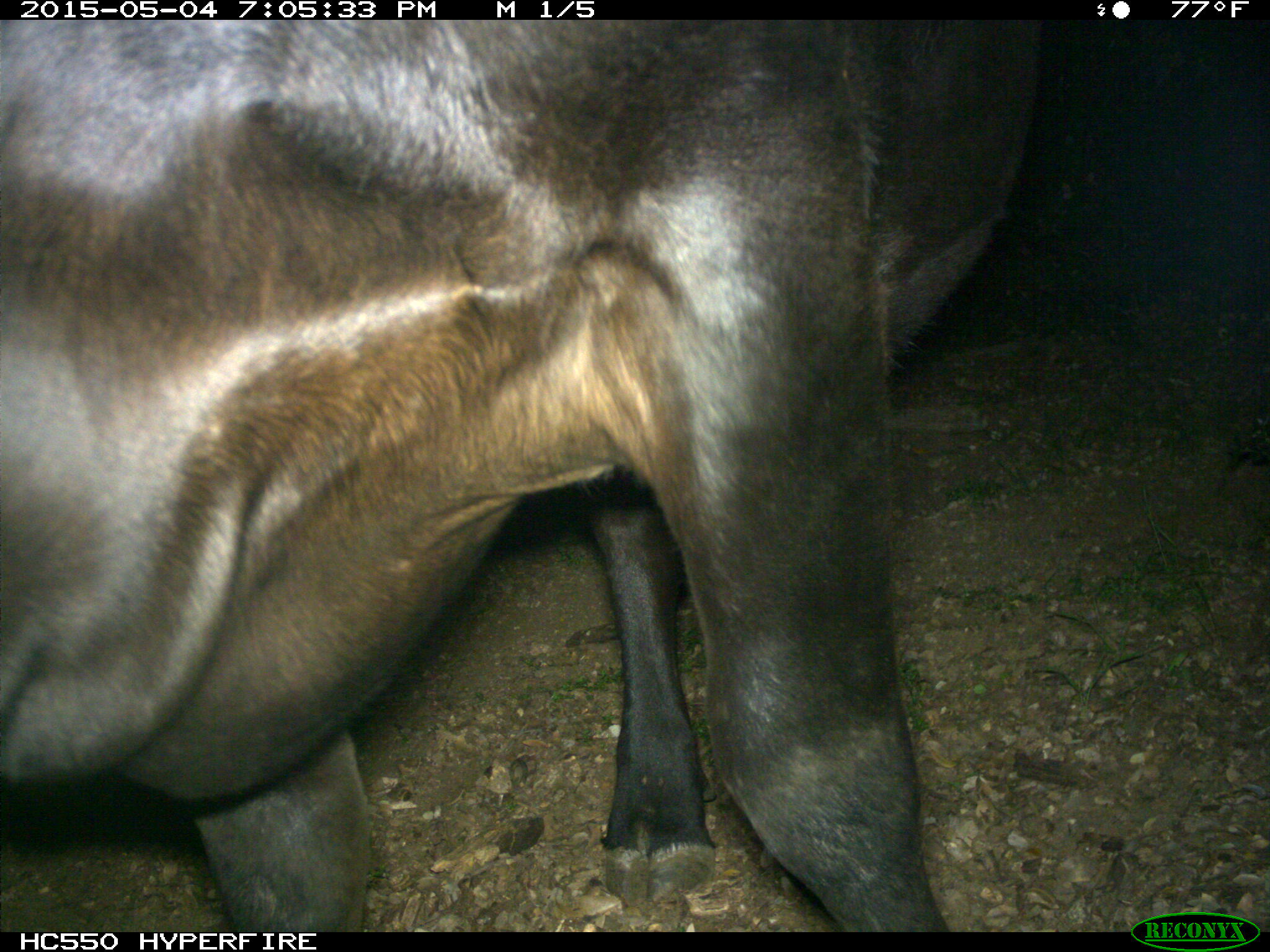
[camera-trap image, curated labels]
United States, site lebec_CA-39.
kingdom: Animalia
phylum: Chordata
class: Mammalia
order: Artiodactyla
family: Bovidae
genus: Bos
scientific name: Bos taurus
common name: domestic cow